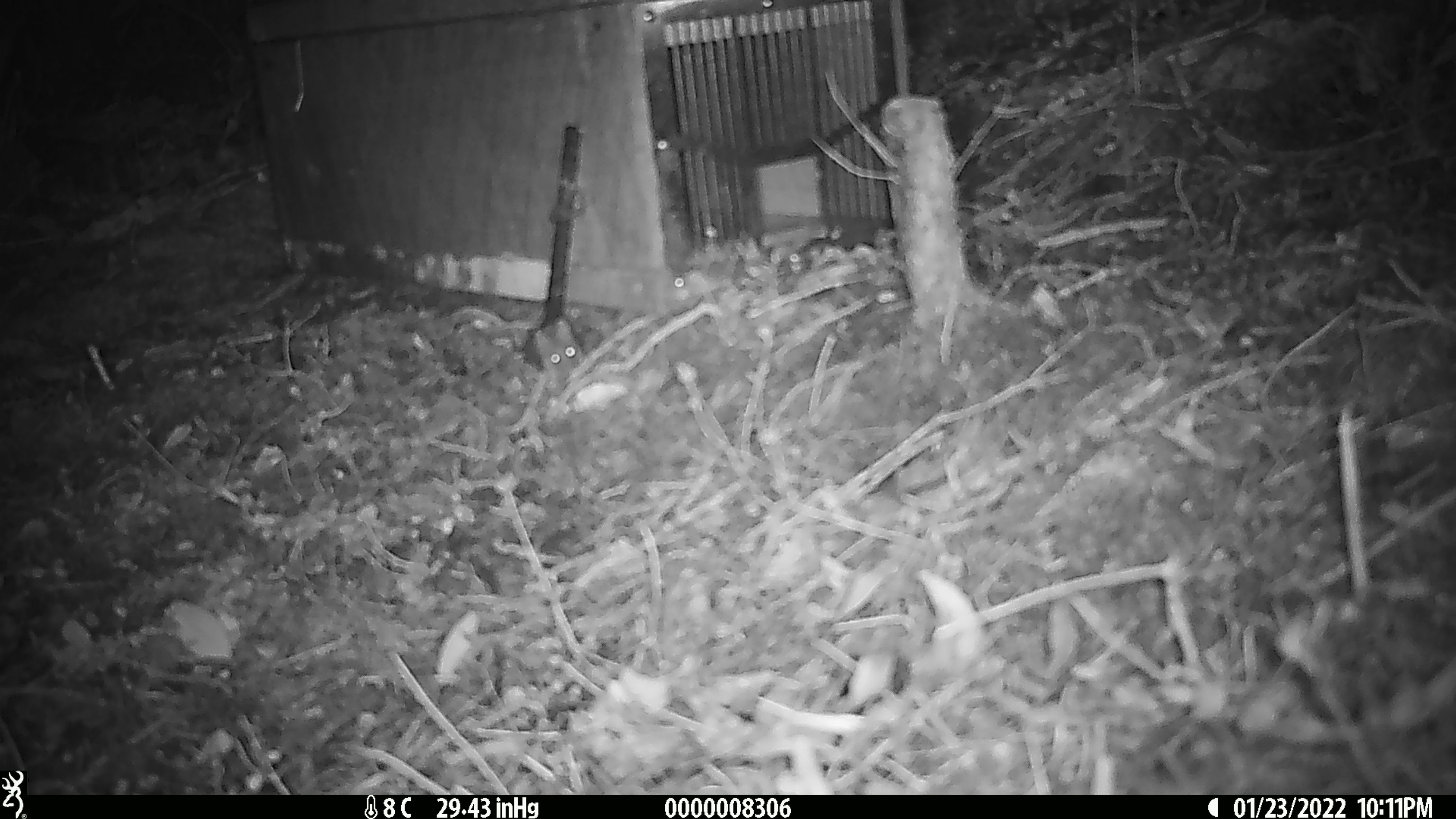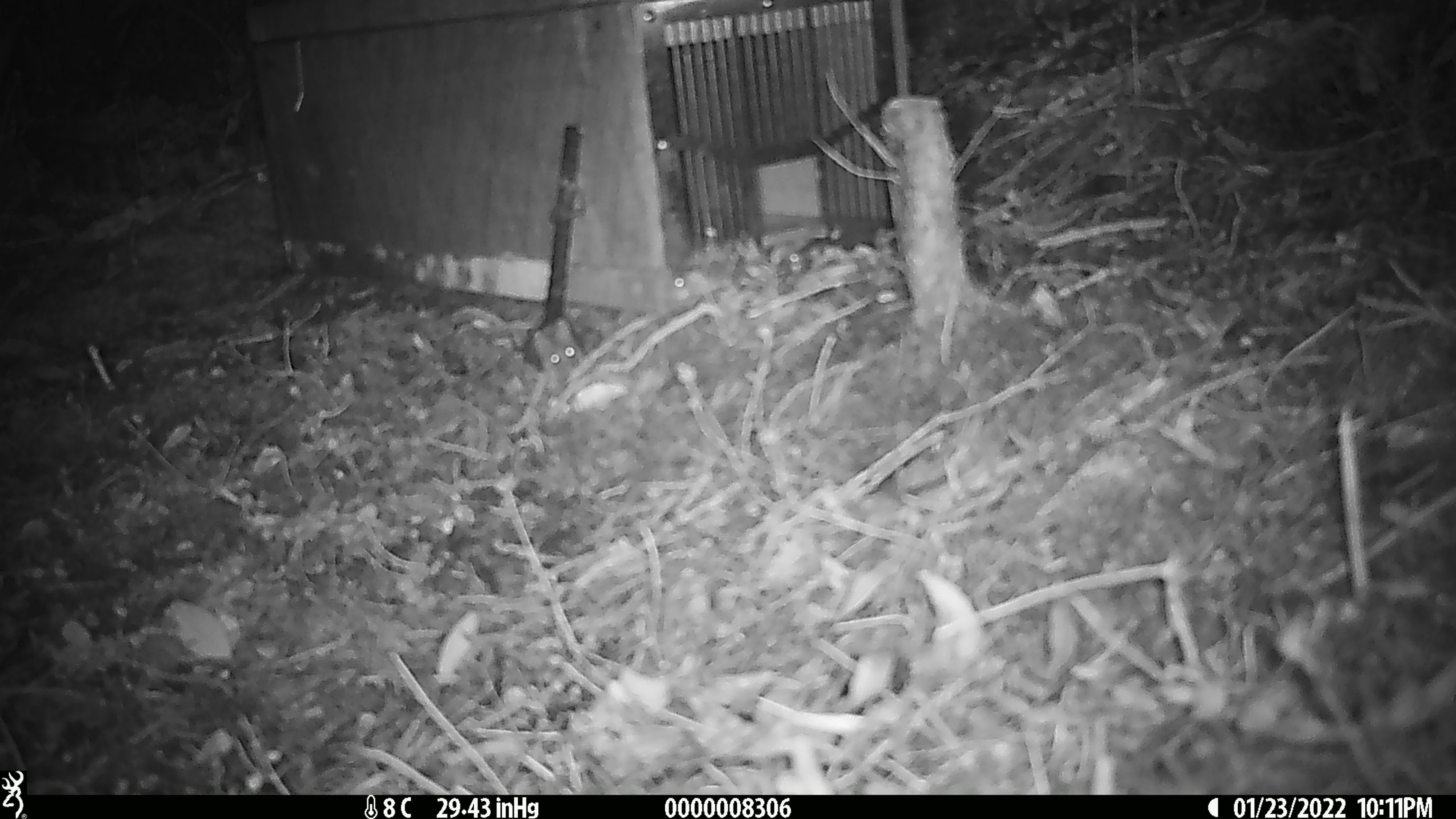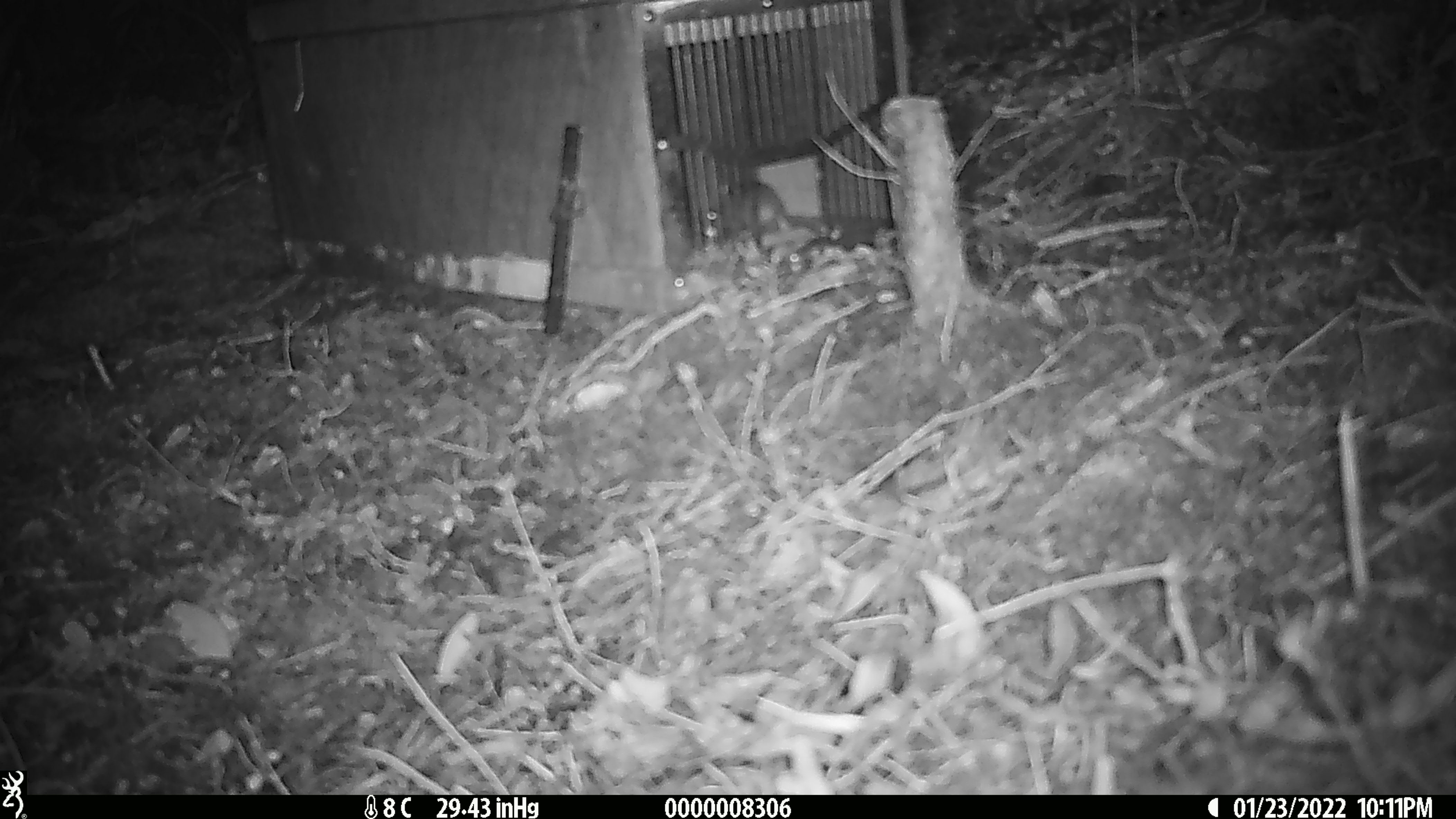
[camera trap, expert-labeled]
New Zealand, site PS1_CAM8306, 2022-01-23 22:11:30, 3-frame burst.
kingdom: Animalia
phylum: Chordata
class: Mammalia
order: Rodentia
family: Muridae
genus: Mus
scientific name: Mus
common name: mouse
Mouse (Mus).